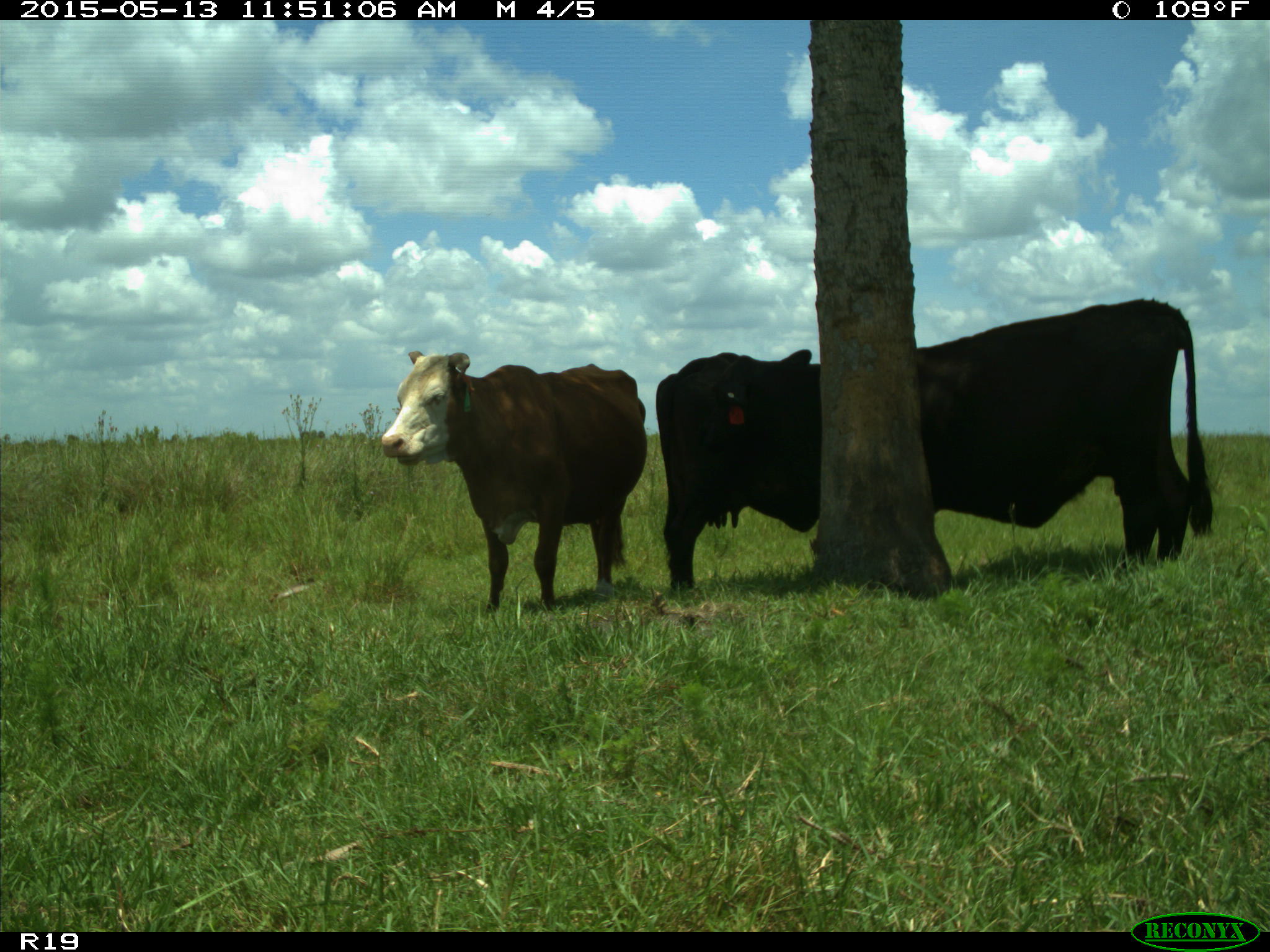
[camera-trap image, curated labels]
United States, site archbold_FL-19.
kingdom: Animalia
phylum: Chordata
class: Mammalia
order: Artiodactyla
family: Bovidae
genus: Bos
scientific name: Bos taurus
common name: domestic cow